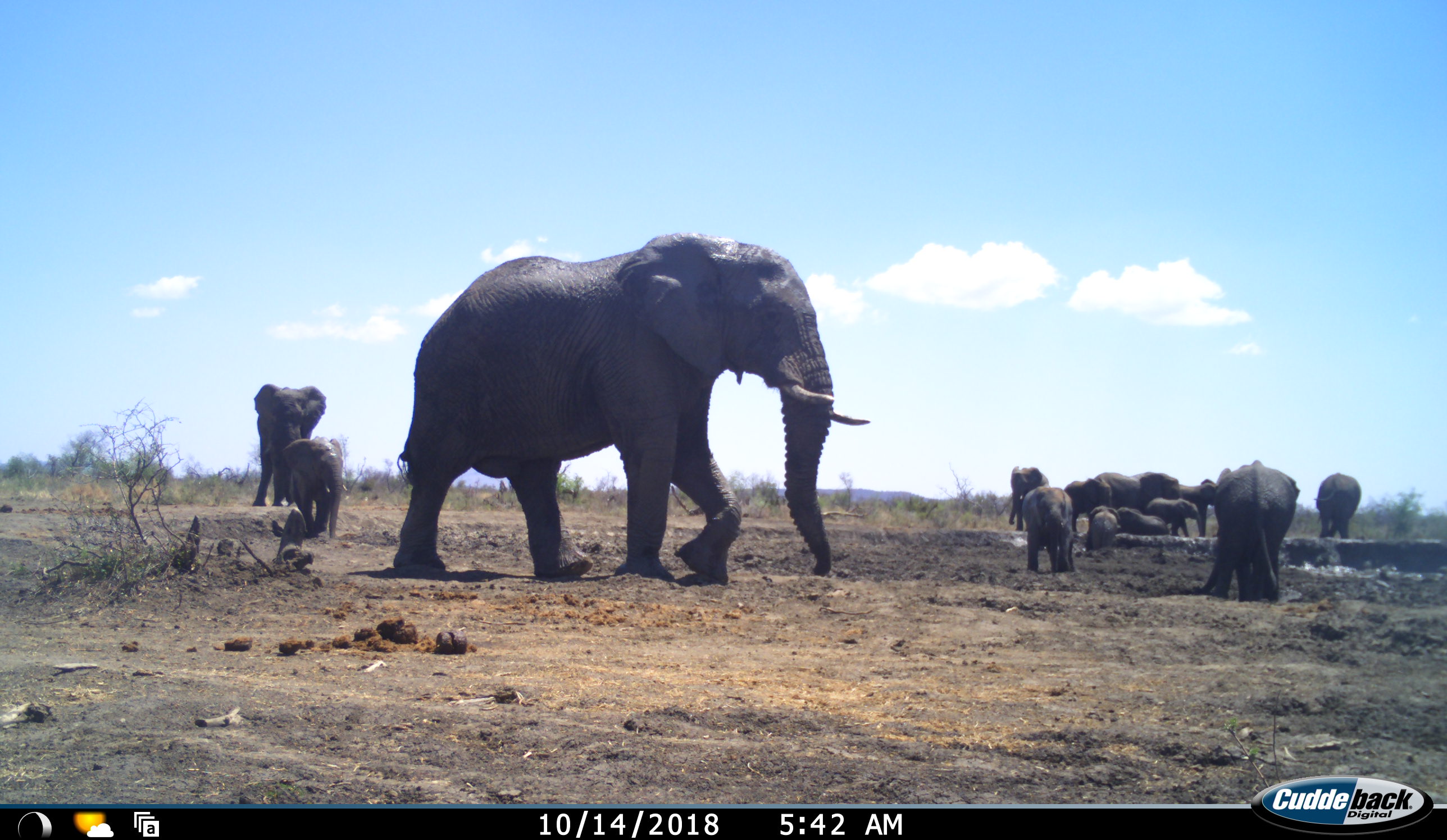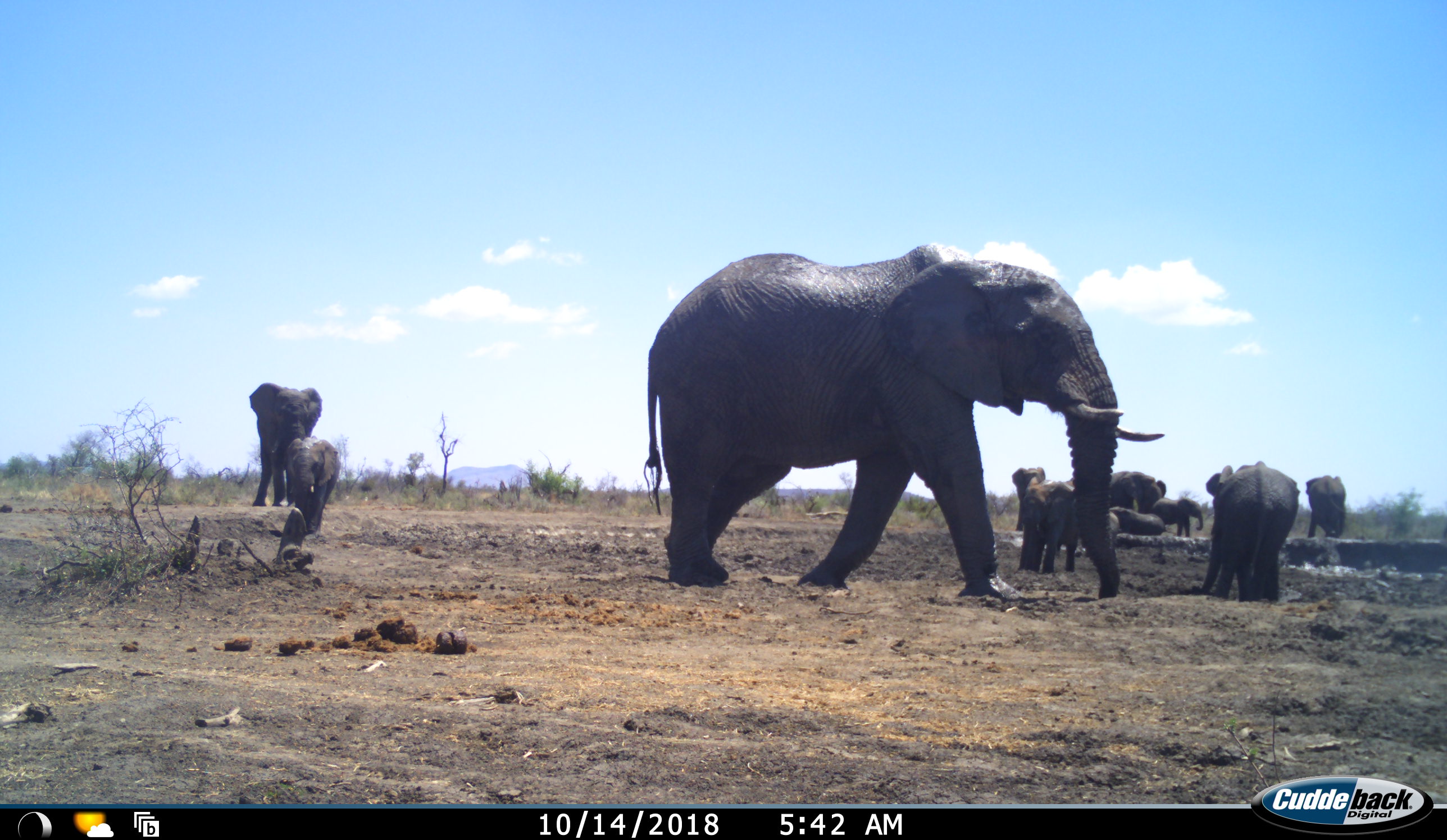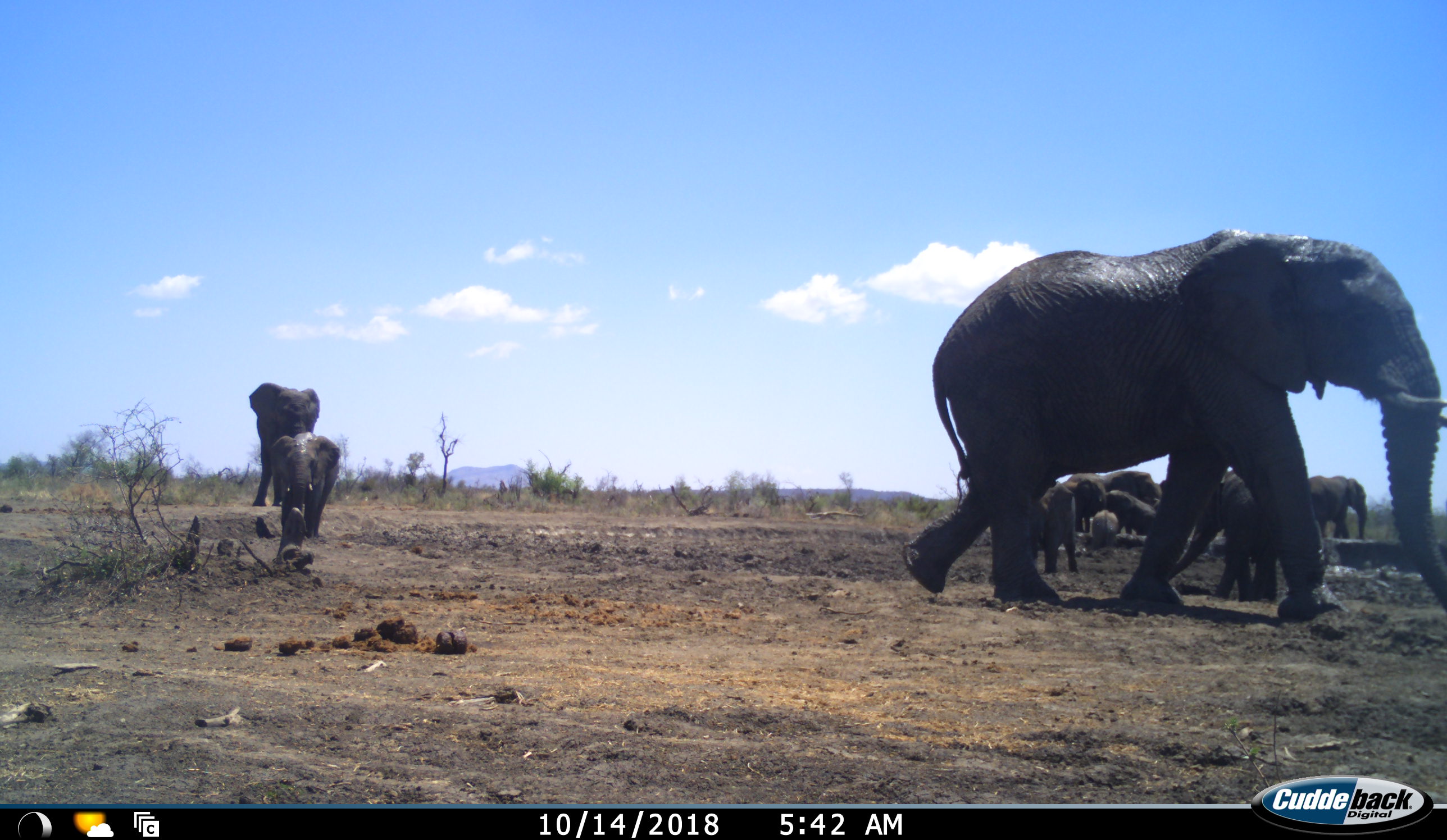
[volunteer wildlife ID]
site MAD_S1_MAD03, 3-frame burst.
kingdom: Animalia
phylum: Chordata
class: Mammalia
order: Proboscidea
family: Elephantidae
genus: Loxodonta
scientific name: Loxodonta africana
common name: african bush elephant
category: elephant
Elephant (african bush elephant) (Loxodonta africana), count 11-50. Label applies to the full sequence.